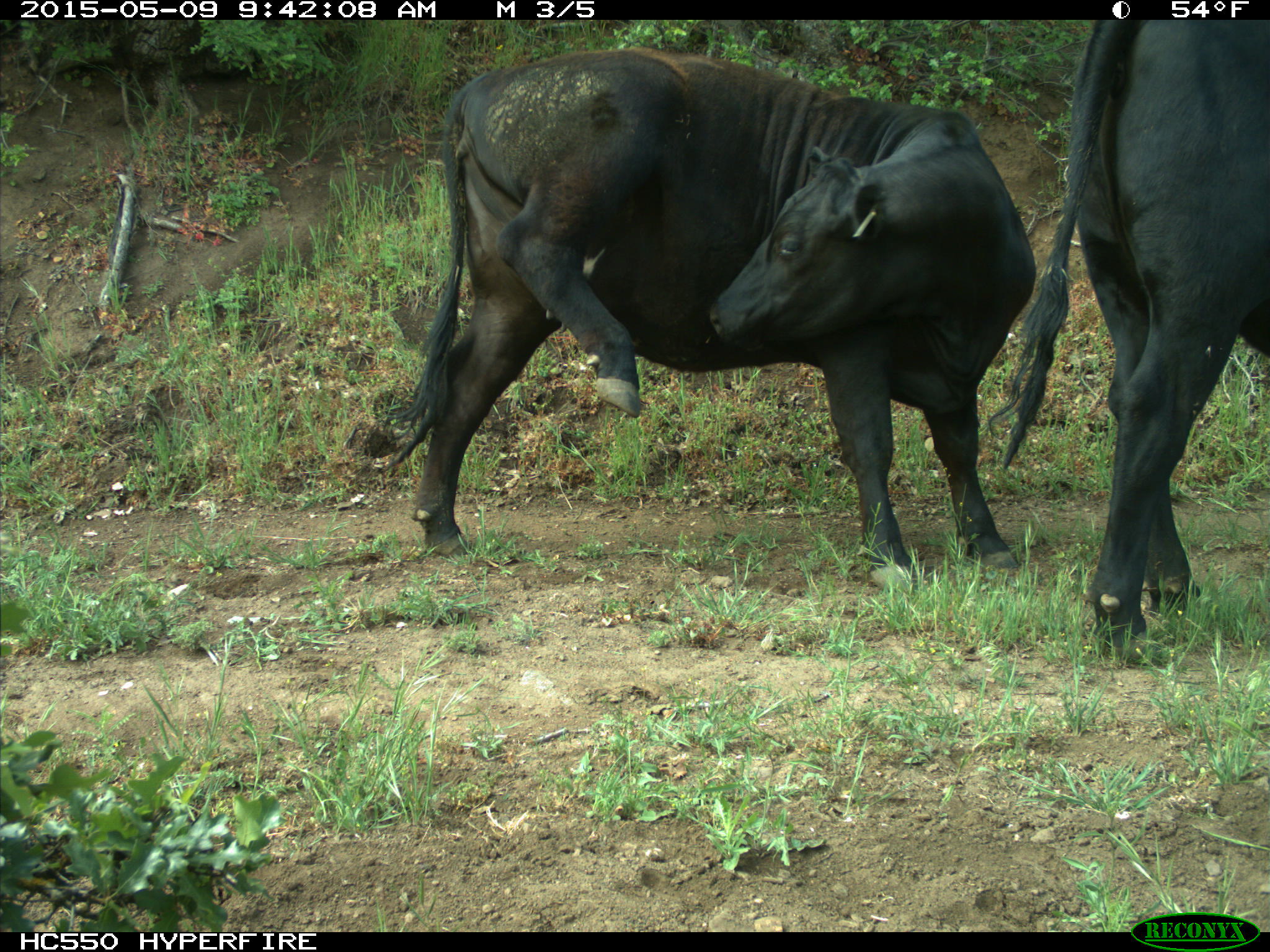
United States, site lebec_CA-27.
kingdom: Animalia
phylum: Chordata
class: Mammalia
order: Artiodactyla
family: Bovidae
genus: Bos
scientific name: Bos taurus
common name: domestic cow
Bos taurus (domestic cow).